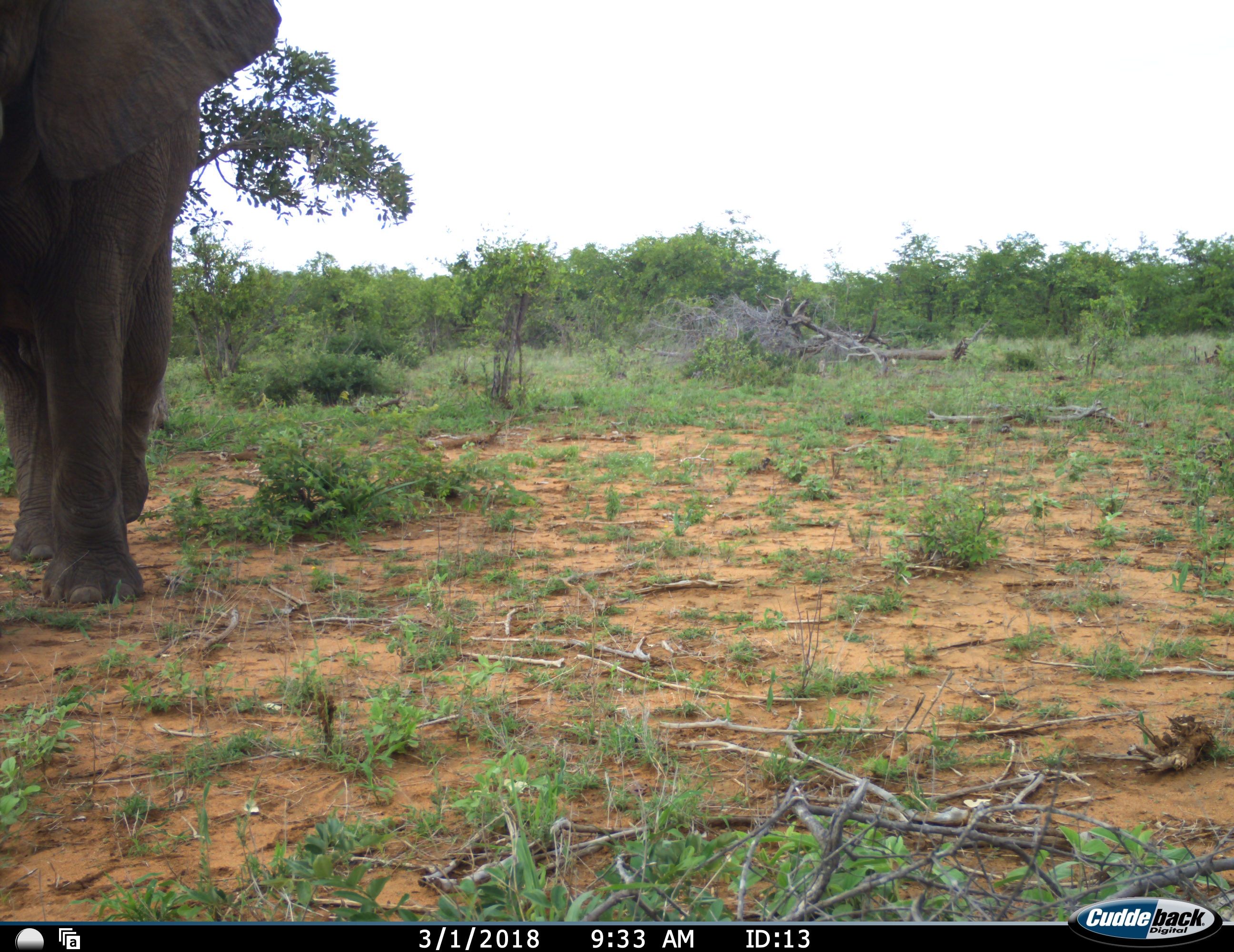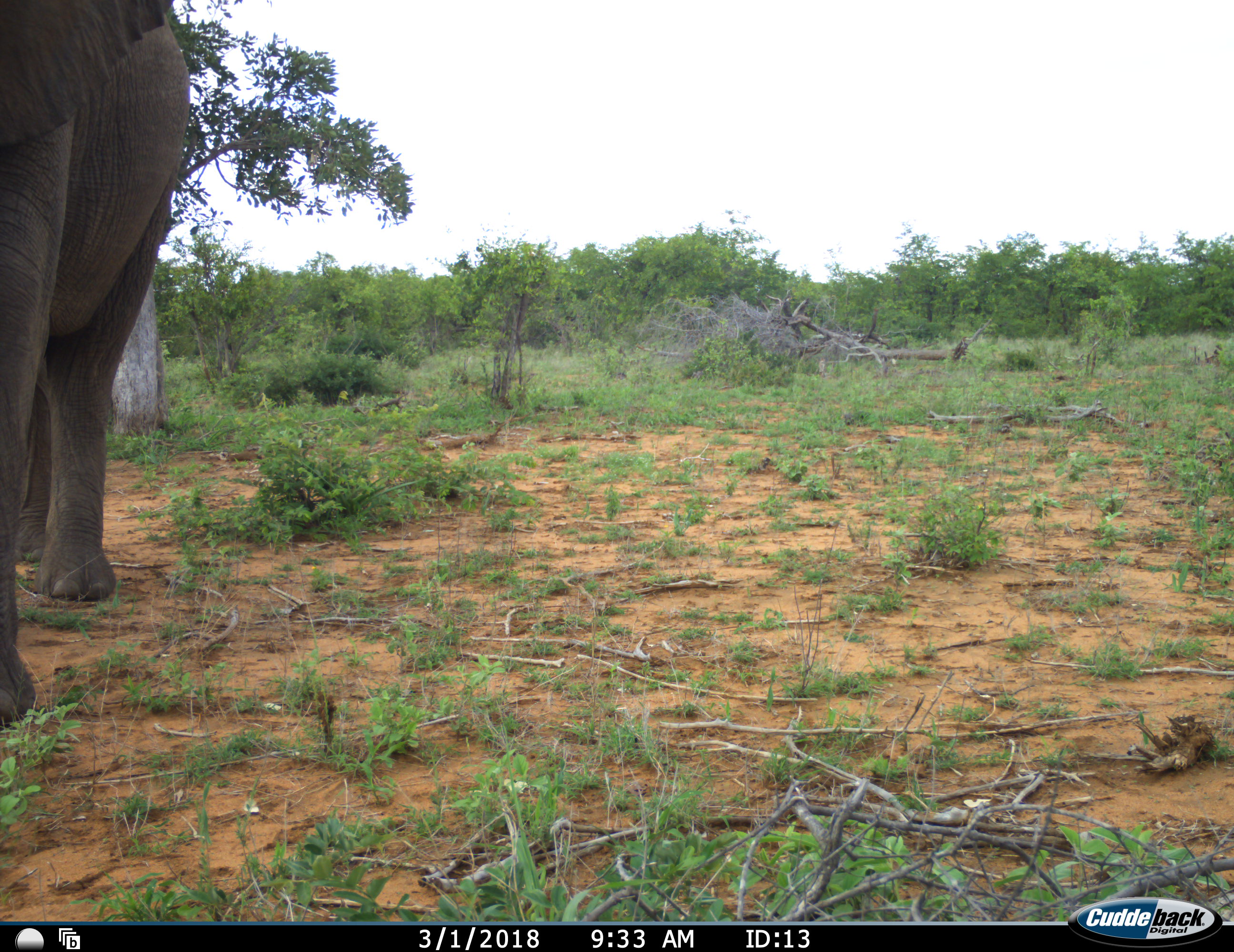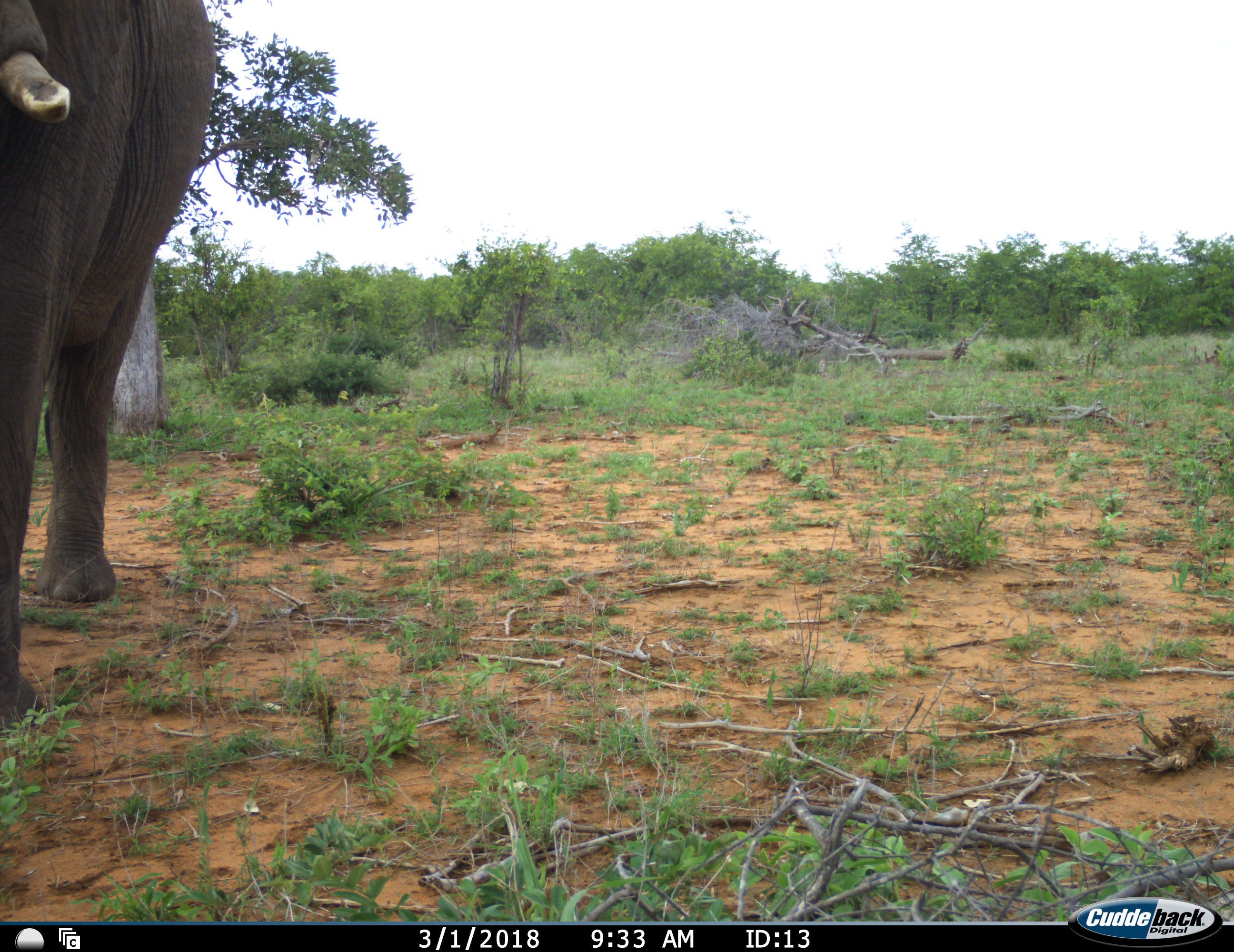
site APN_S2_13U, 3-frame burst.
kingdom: Animalia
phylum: Chordata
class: Mammalia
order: Proboscidea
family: Elephantidae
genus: Loxodonta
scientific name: Loxodonta africana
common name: african bush elephant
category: elephant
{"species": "elephant (african bush elephant) (Loxodonta africana)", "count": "1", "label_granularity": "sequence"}